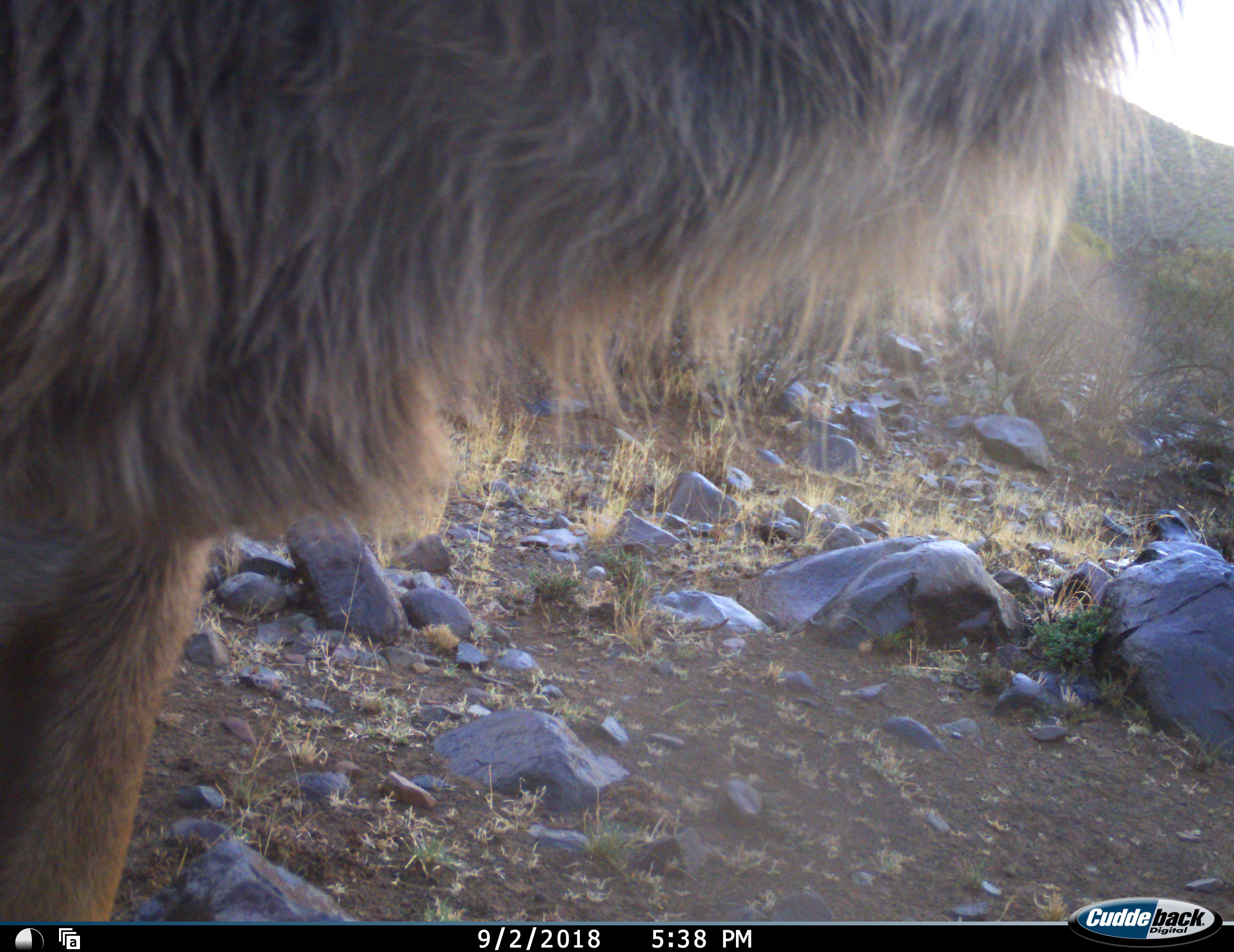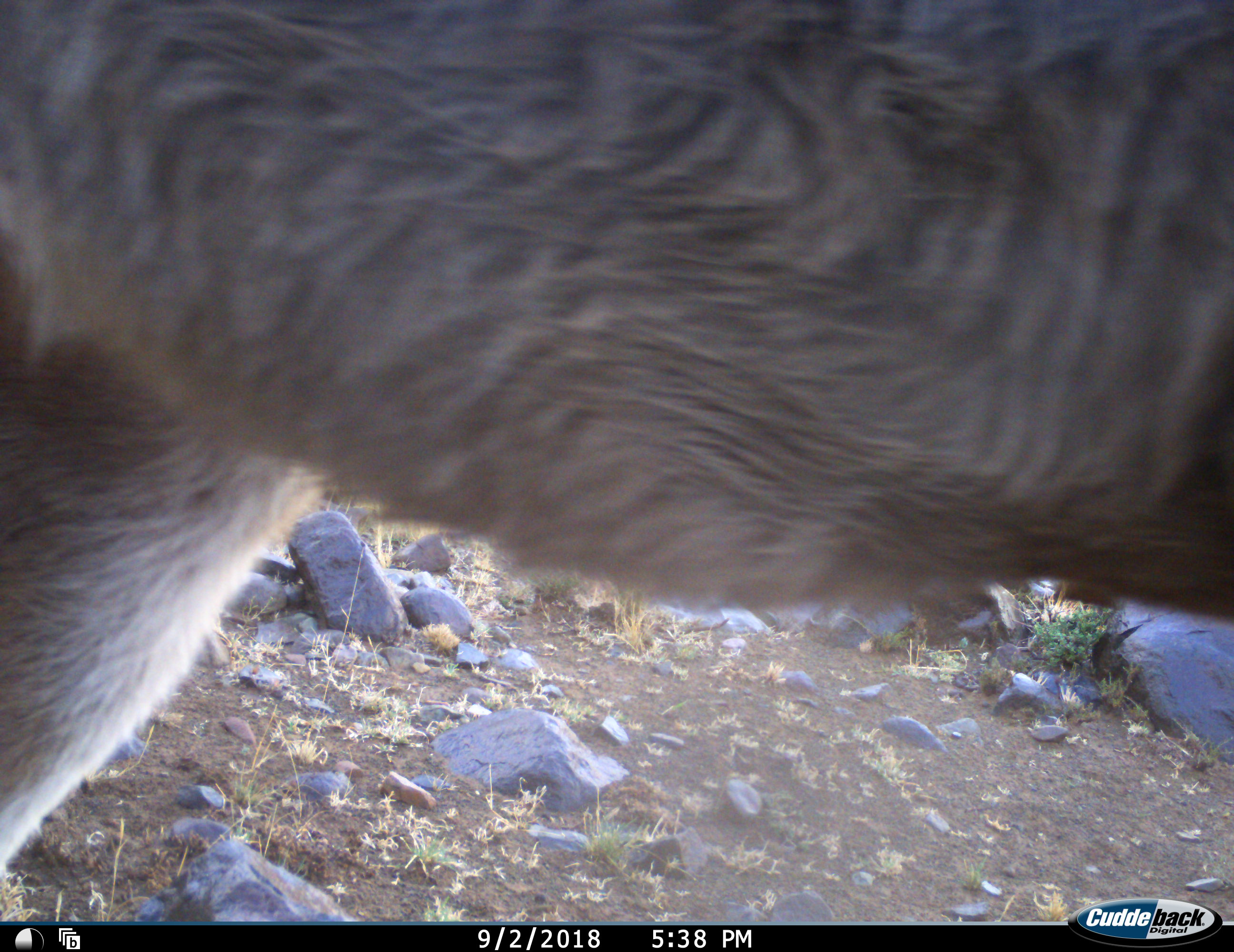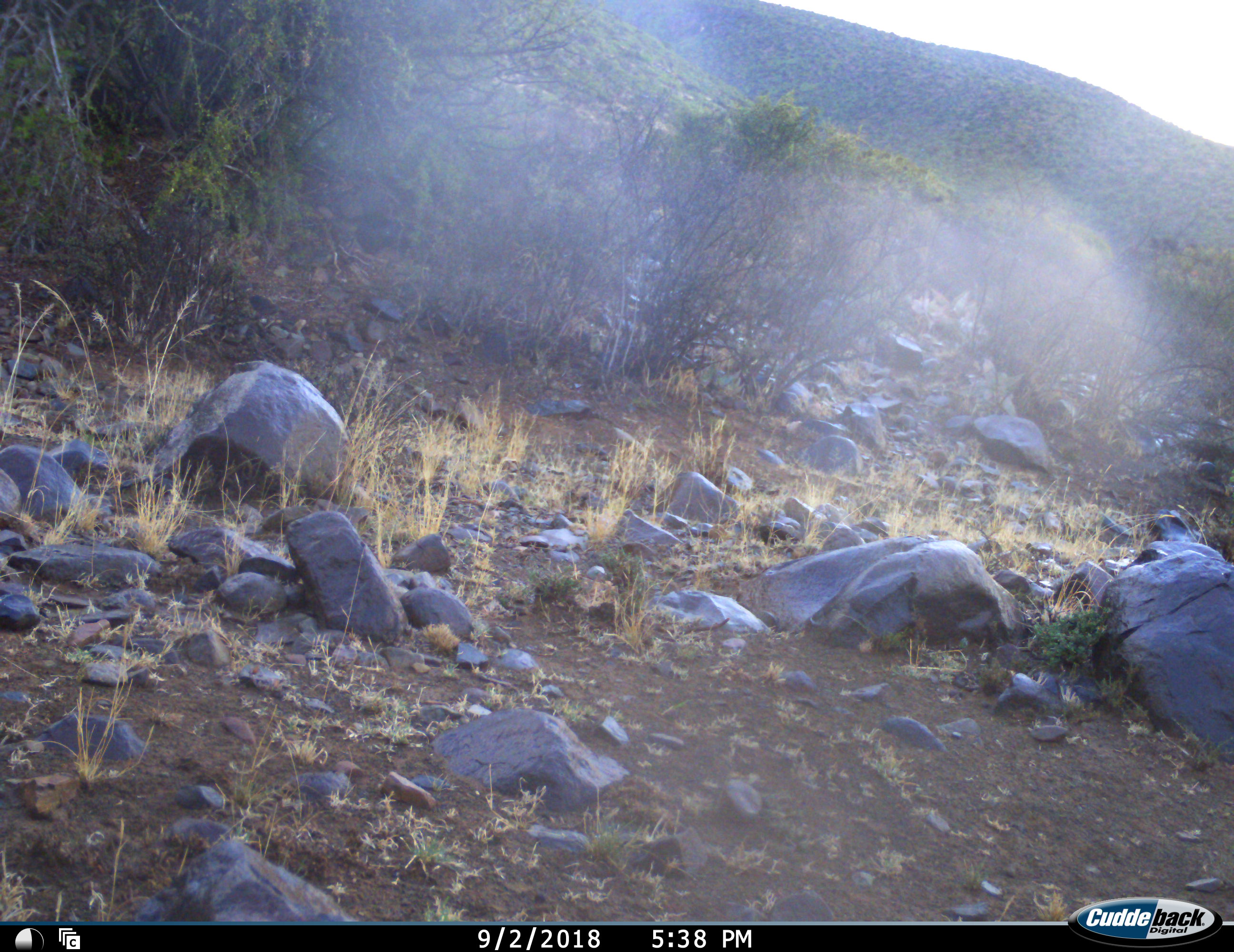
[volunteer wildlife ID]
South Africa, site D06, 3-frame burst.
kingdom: Animalia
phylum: Chordata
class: Mammalia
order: Artiodactyla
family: Bovidae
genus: Tragelaphus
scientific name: Tragelaphus strepsiceros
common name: greater kudu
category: kudu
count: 1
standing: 17%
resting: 0%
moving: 83%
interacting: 0%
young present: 0%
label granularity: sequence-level